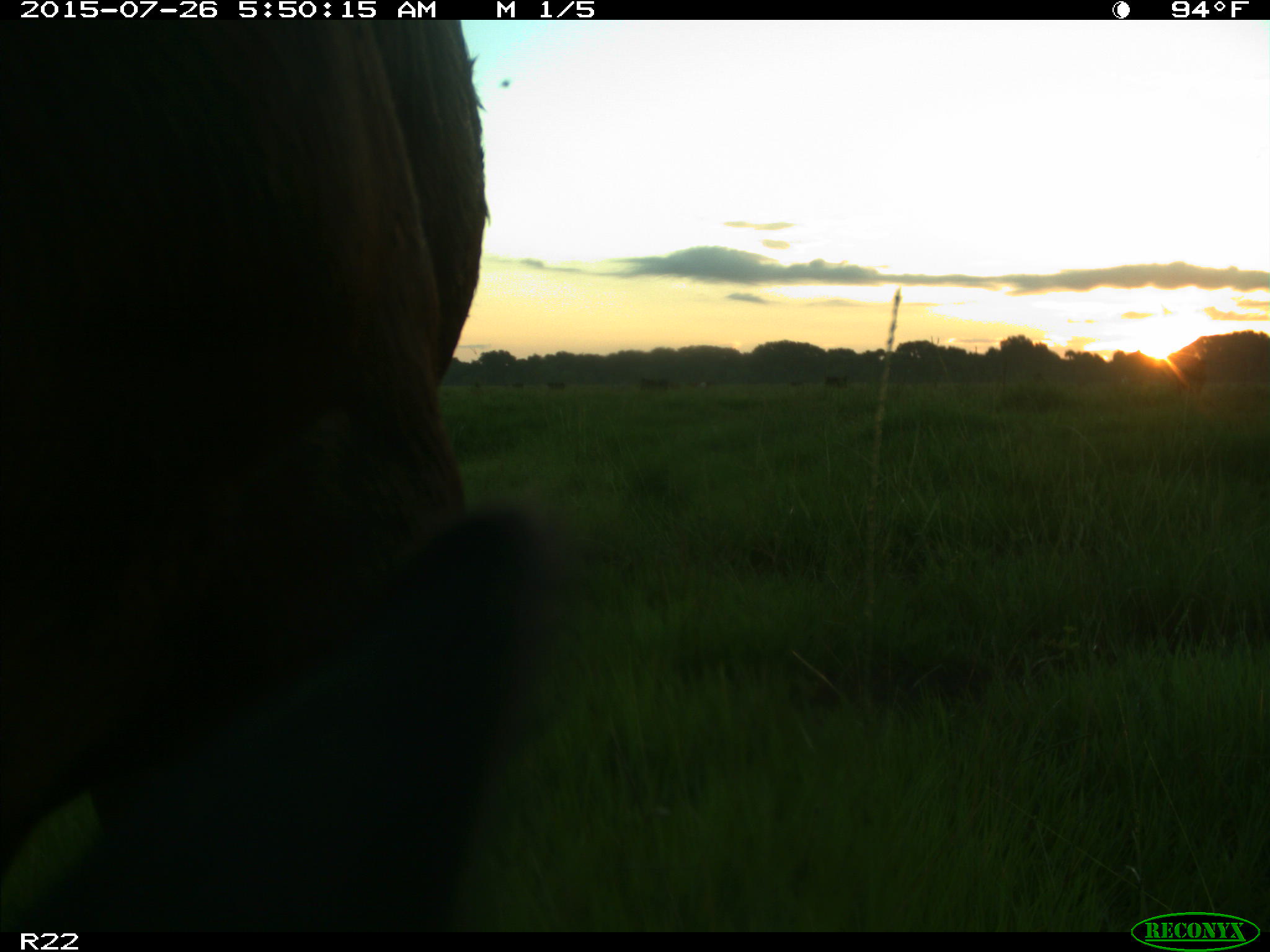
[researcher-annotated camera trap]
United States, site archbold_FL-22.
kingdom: Animalia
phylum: Chordata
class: Mammalia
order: Artiodactyla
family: Bovidae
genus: Bos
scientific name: Bos taurus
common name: domestic cow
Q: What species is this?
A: Bos taurus (domestic cow).